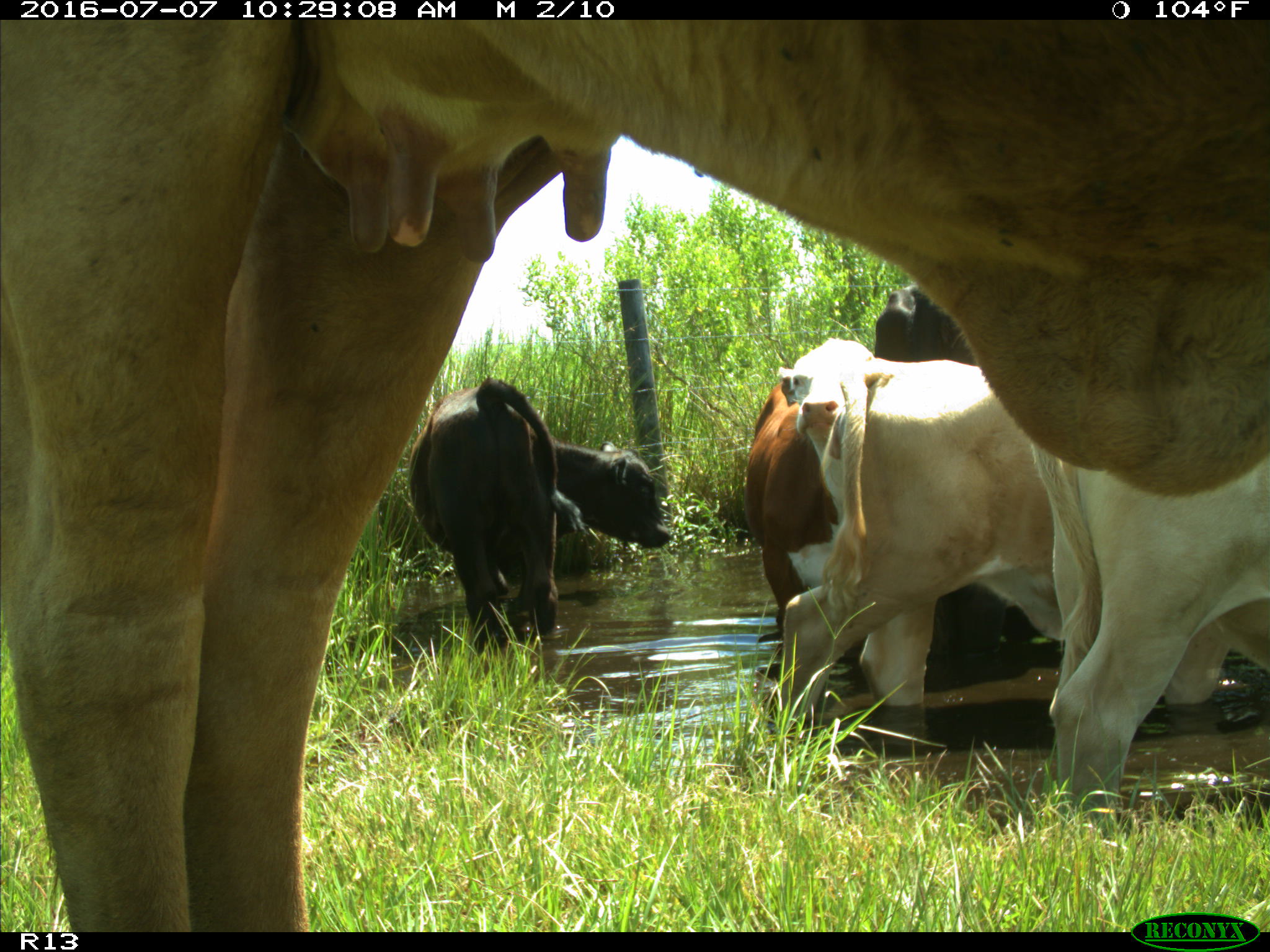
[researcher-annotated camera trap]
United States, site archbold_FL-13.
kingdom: Animalia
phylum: Chordata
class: Mammalia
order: Artiodactyla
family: Bovidae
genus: Bos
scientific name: Bos taurus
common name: domestic cow